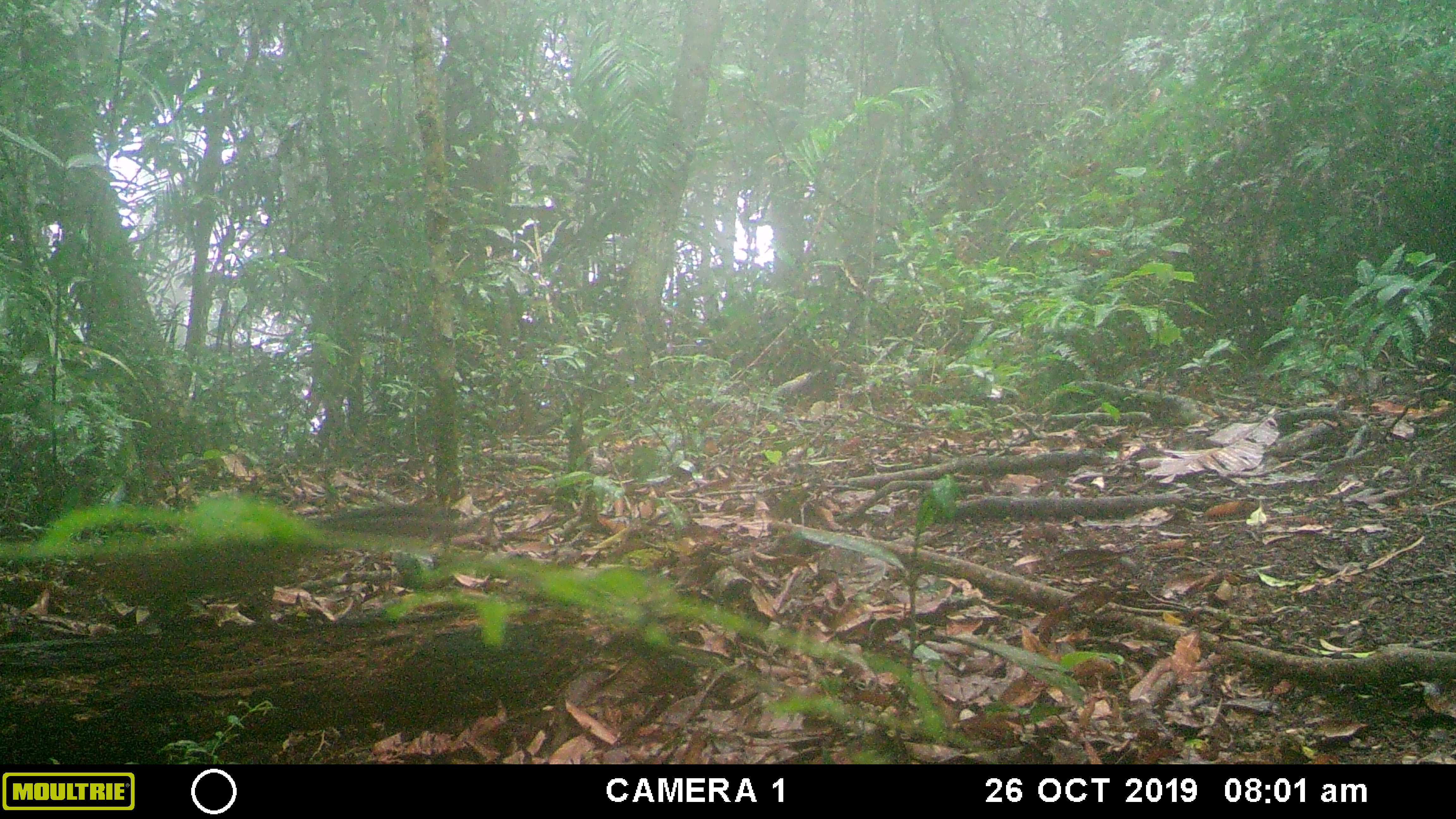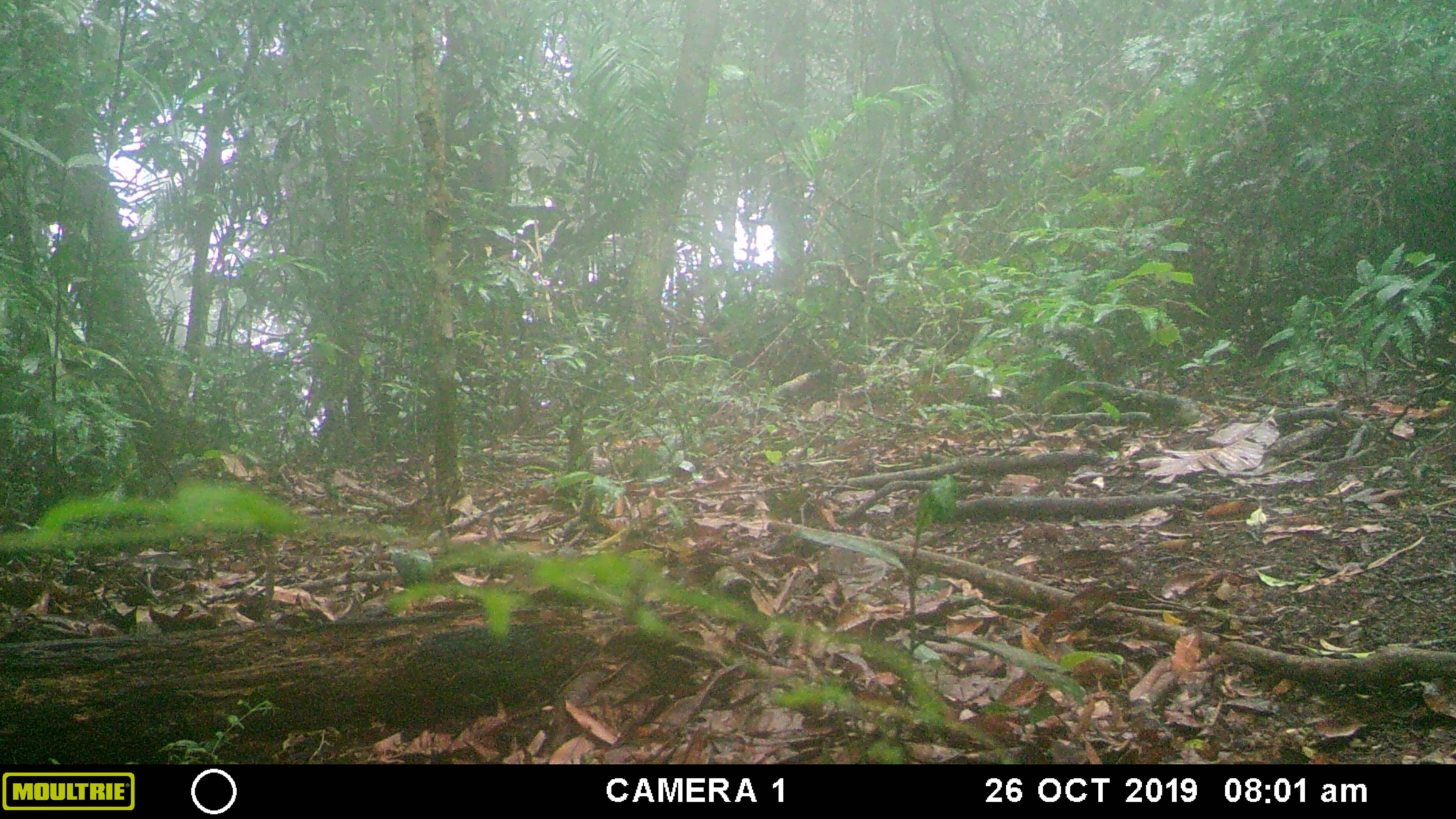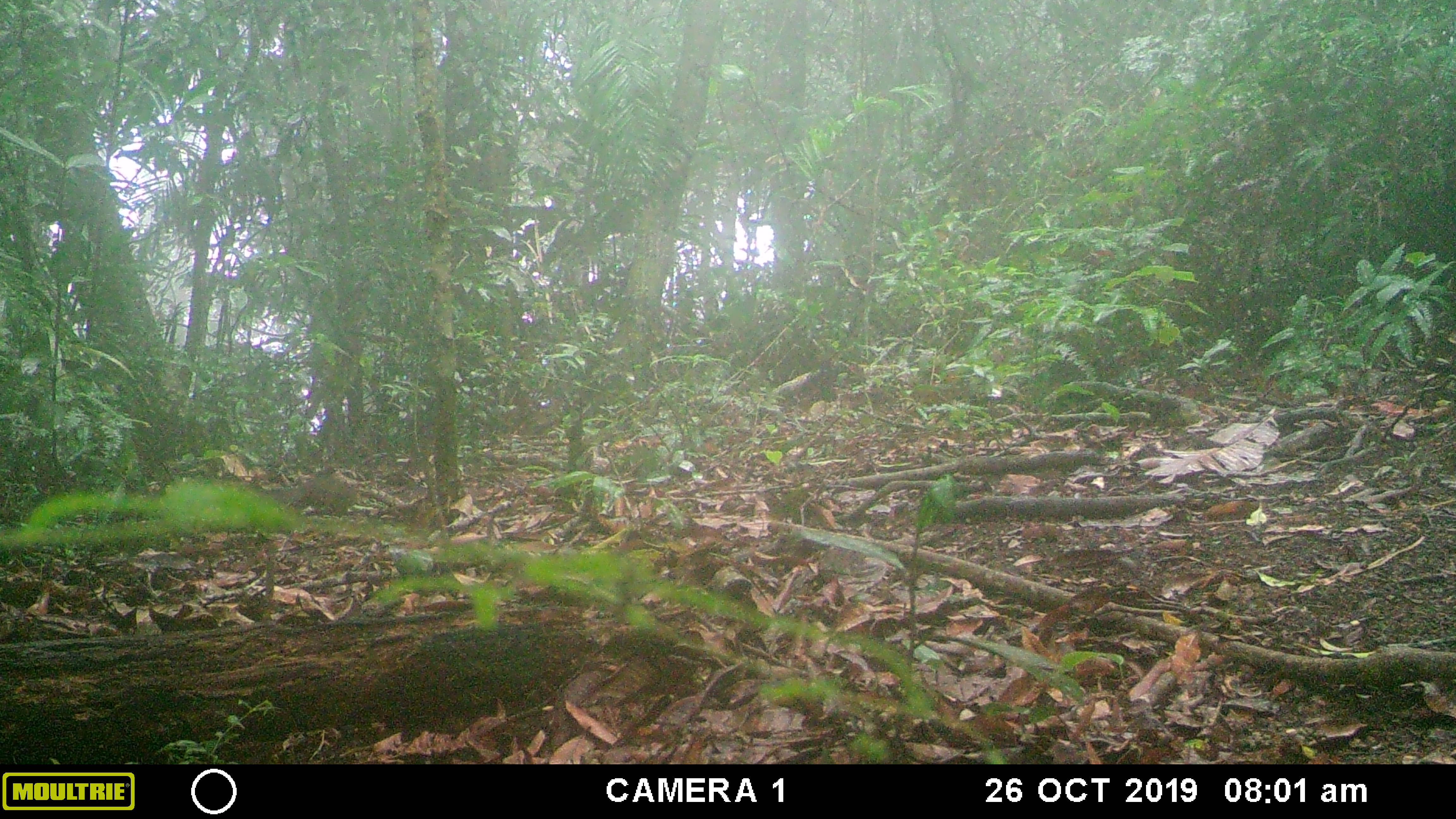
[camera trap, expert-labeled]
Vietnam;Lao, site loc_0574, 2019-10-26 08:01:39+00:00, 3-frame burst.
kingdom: Animalia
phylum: Chordata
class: Mammalia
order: Rodentia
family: Sciuridae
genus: Dremomys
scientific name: Dremomys rufigenis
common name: red-cheeked squirrel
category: red cheeked squirrel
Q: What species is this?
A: Red cheeked squirrel (red-cheeked squirrel) (Dremomys rufigenis).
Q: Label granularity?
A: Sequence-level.